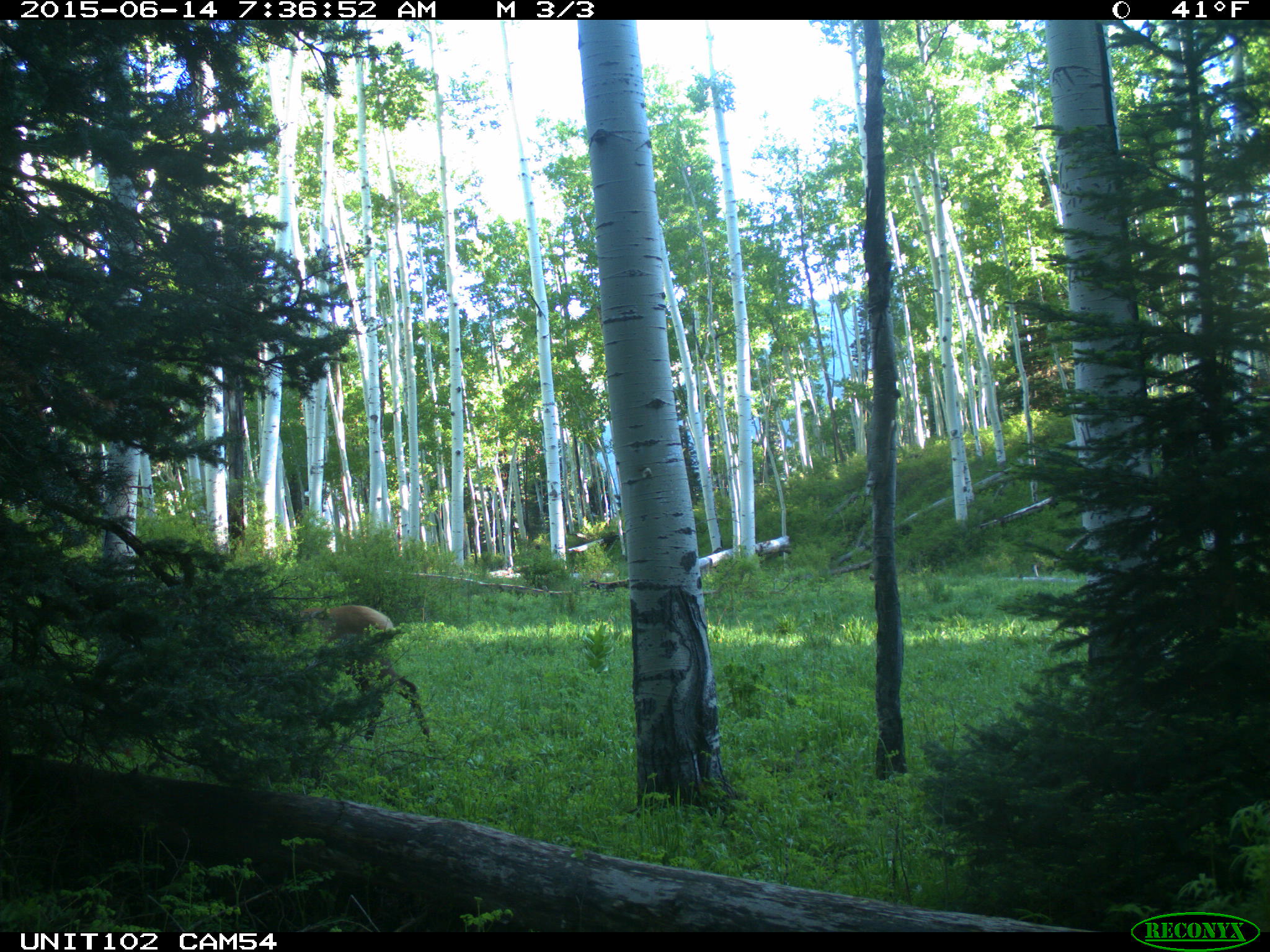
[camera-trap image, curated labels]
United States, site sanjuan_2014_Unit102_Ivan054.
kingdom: Animalia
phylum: Chordata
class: Mammalia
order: Artiodactyla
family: Cervidae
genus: Cervus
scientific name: Cervus elaphus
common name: red deer